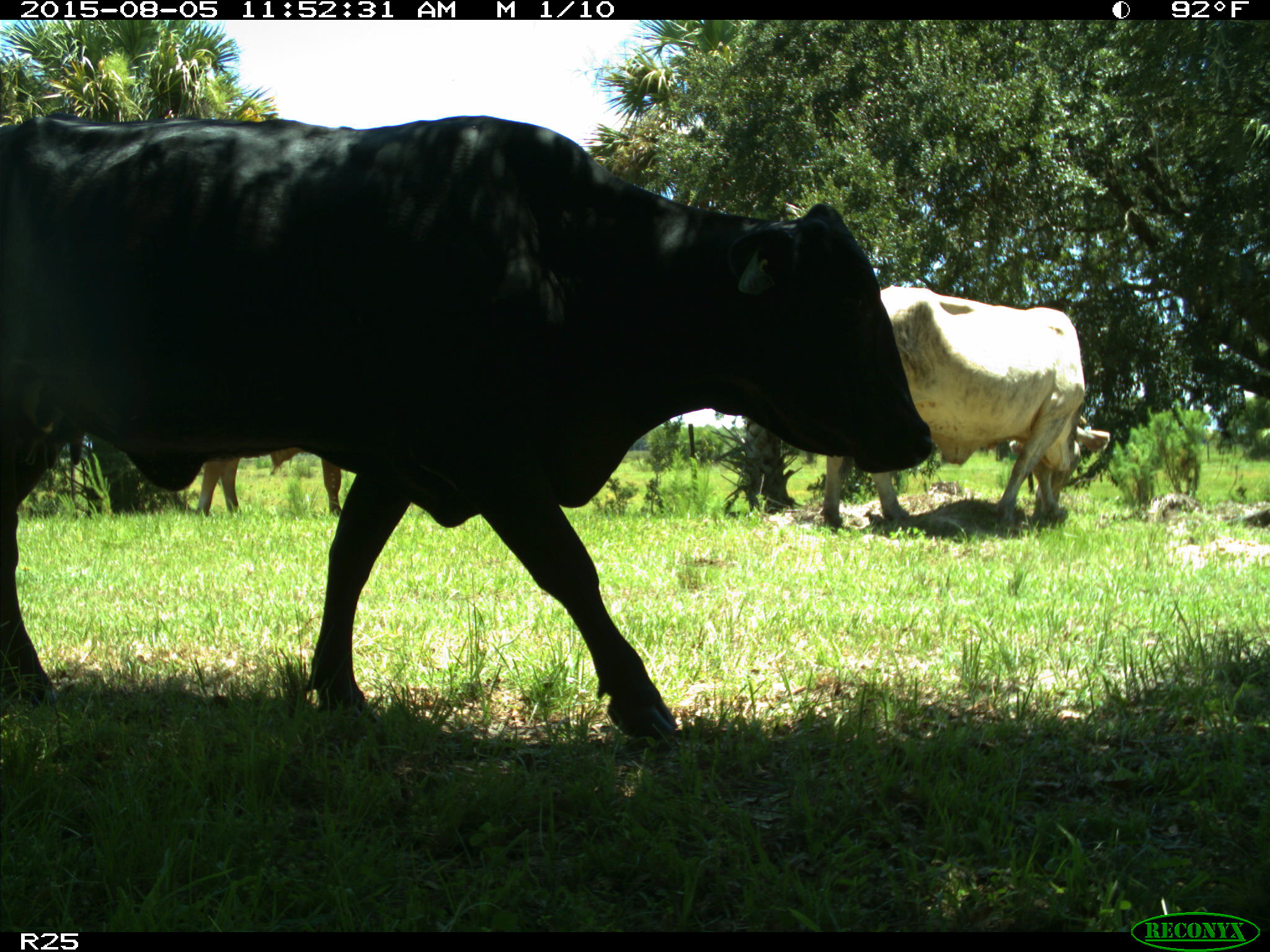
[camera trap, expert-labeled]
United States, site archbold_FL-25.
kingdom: Animalia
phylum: Chordata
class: Mammalia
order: Artiodactyla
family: Bovidae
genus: Bos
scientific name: Bos taurus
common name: domestic cow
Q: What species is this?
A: Bos taurus (domestic cow).